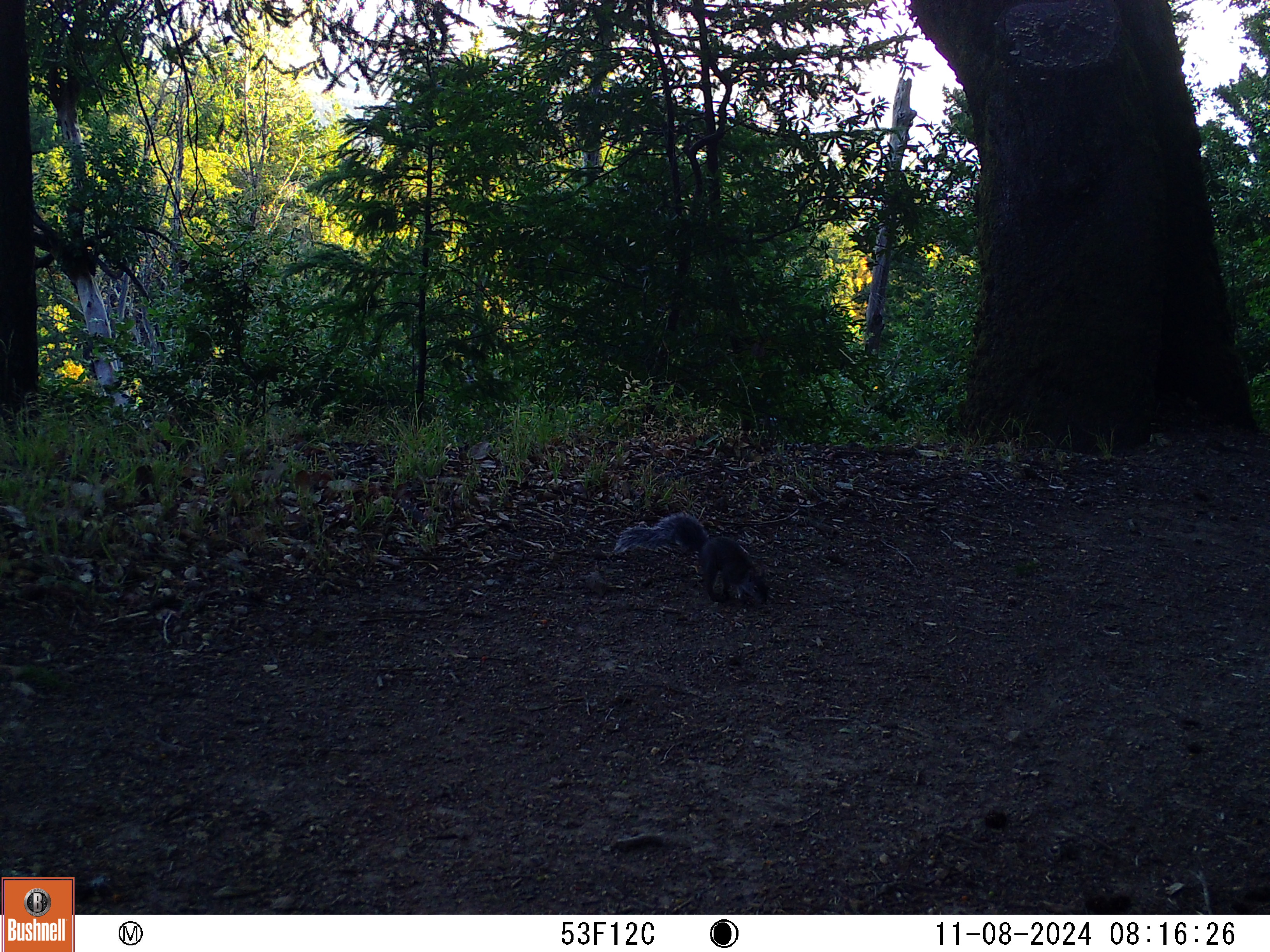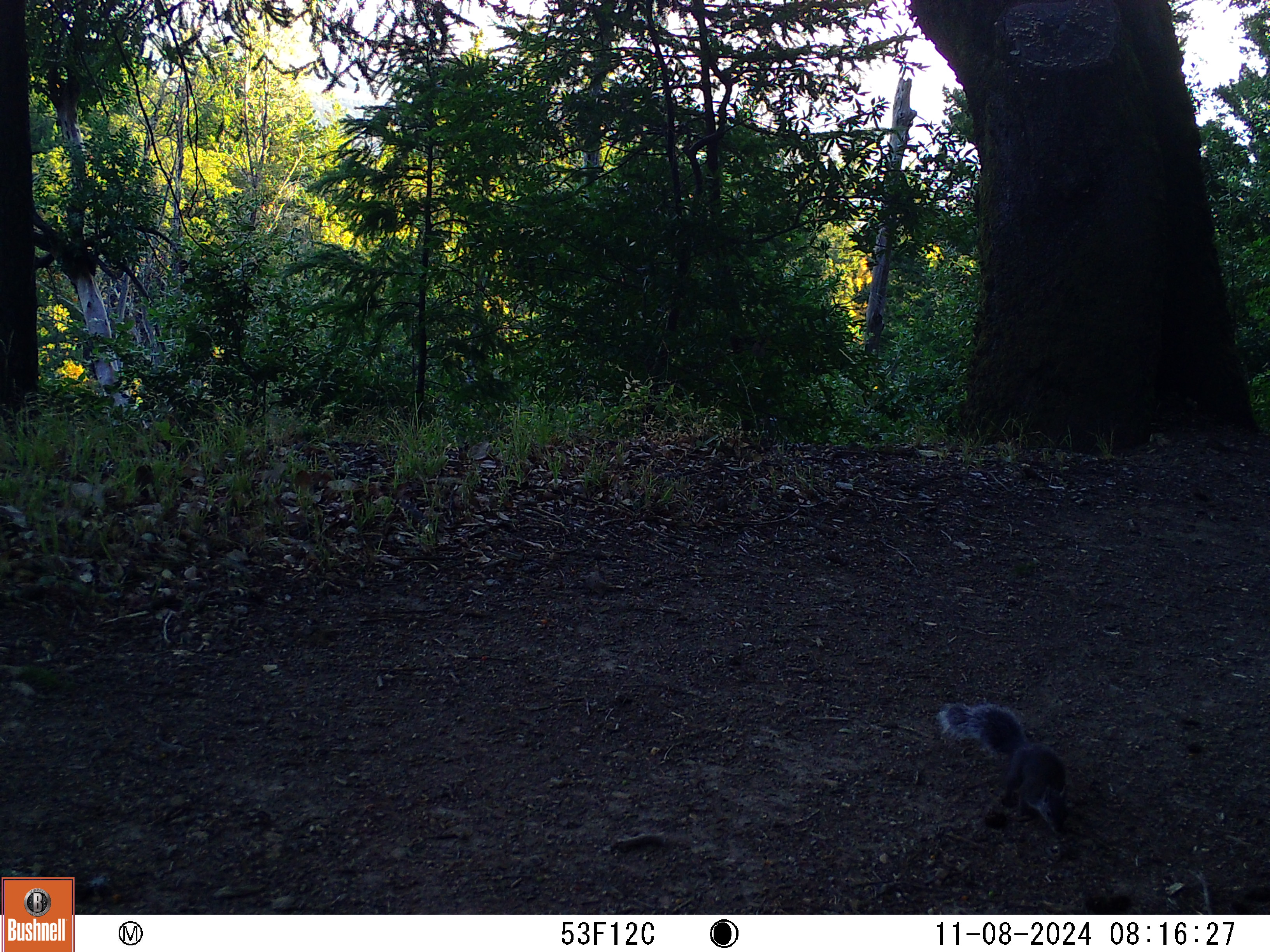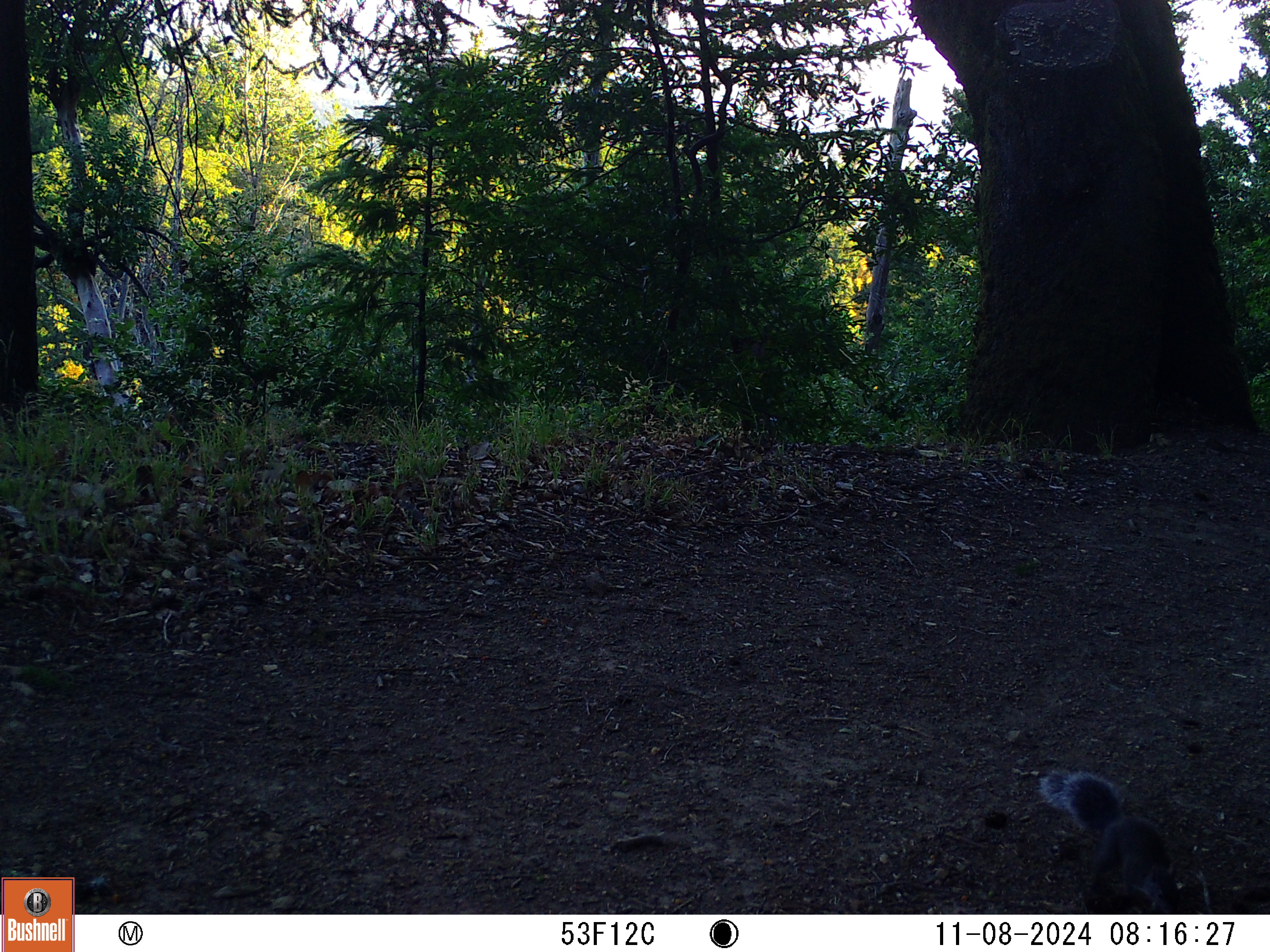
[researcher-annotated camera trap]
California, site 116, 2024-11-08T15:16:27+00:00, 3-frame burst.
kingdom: Animalia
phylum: Chordata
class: Mammalia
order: Rodentia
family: Sciuridae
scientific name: Sciuridae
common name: squirrel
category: unknown squirrel